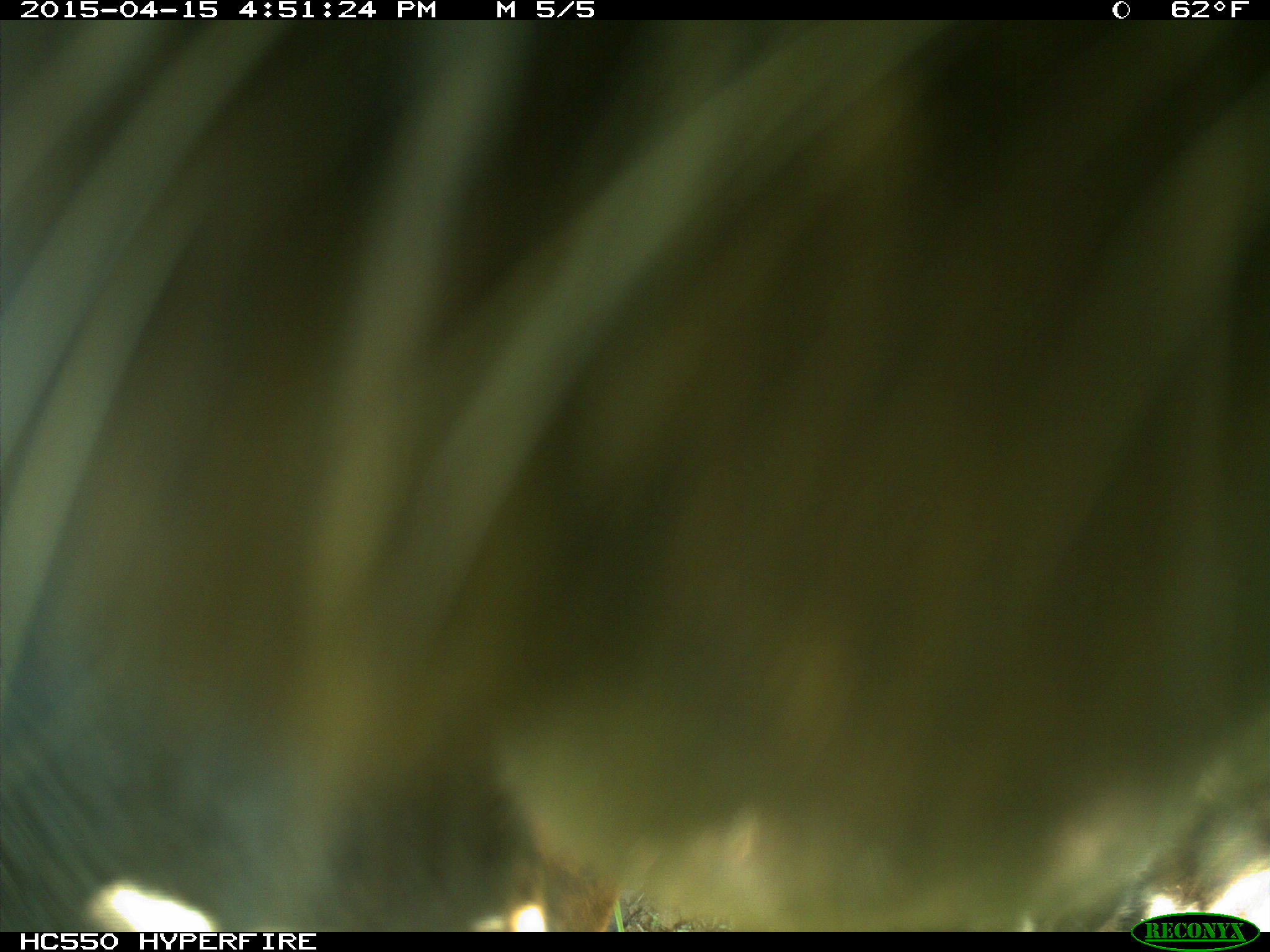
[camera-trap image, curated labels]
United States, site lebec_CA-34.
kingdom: Animalia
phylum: Chordata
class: Mammalia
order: Artiodactyla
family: Bovidae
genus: Bos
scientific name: Bos taurus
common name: domestic cow